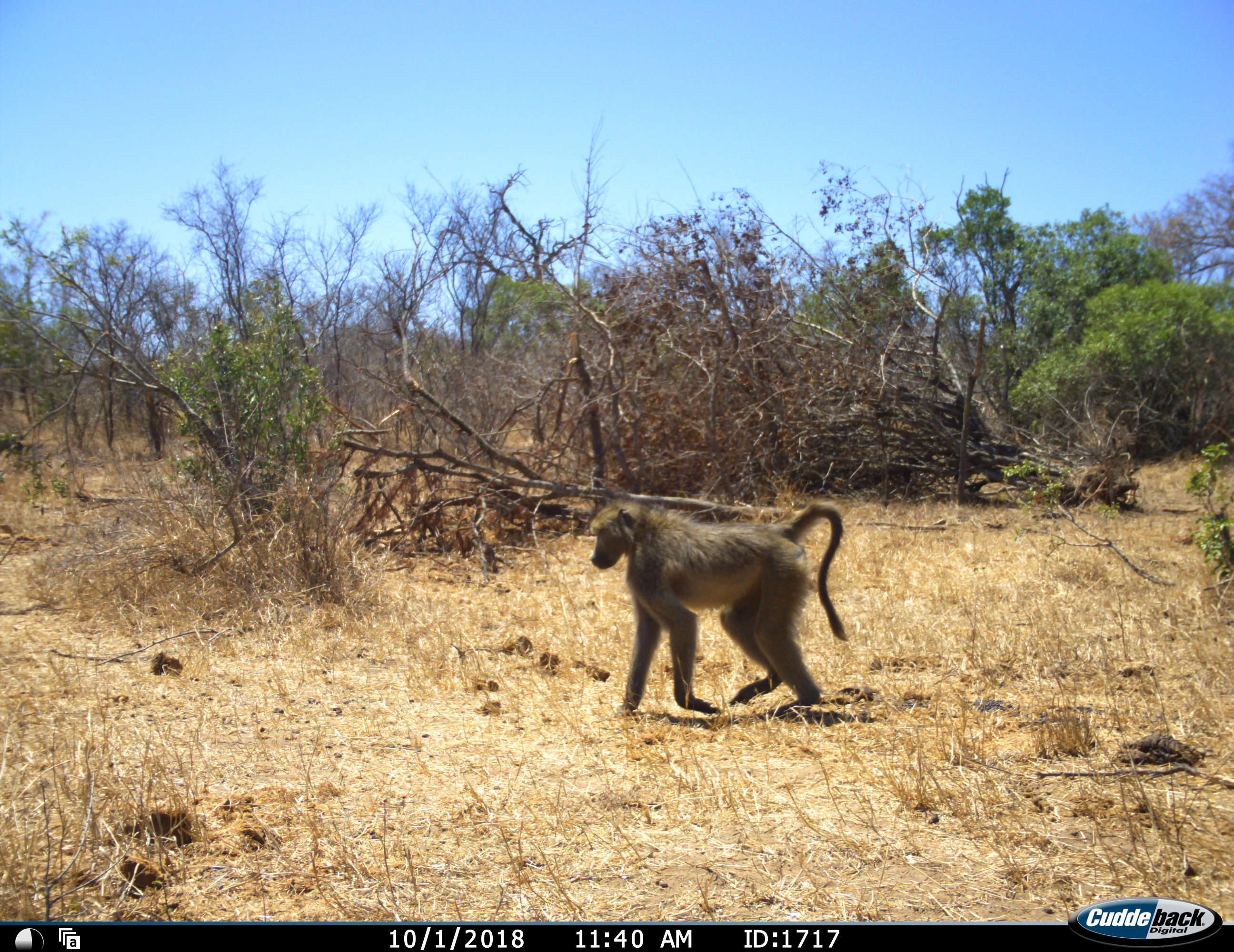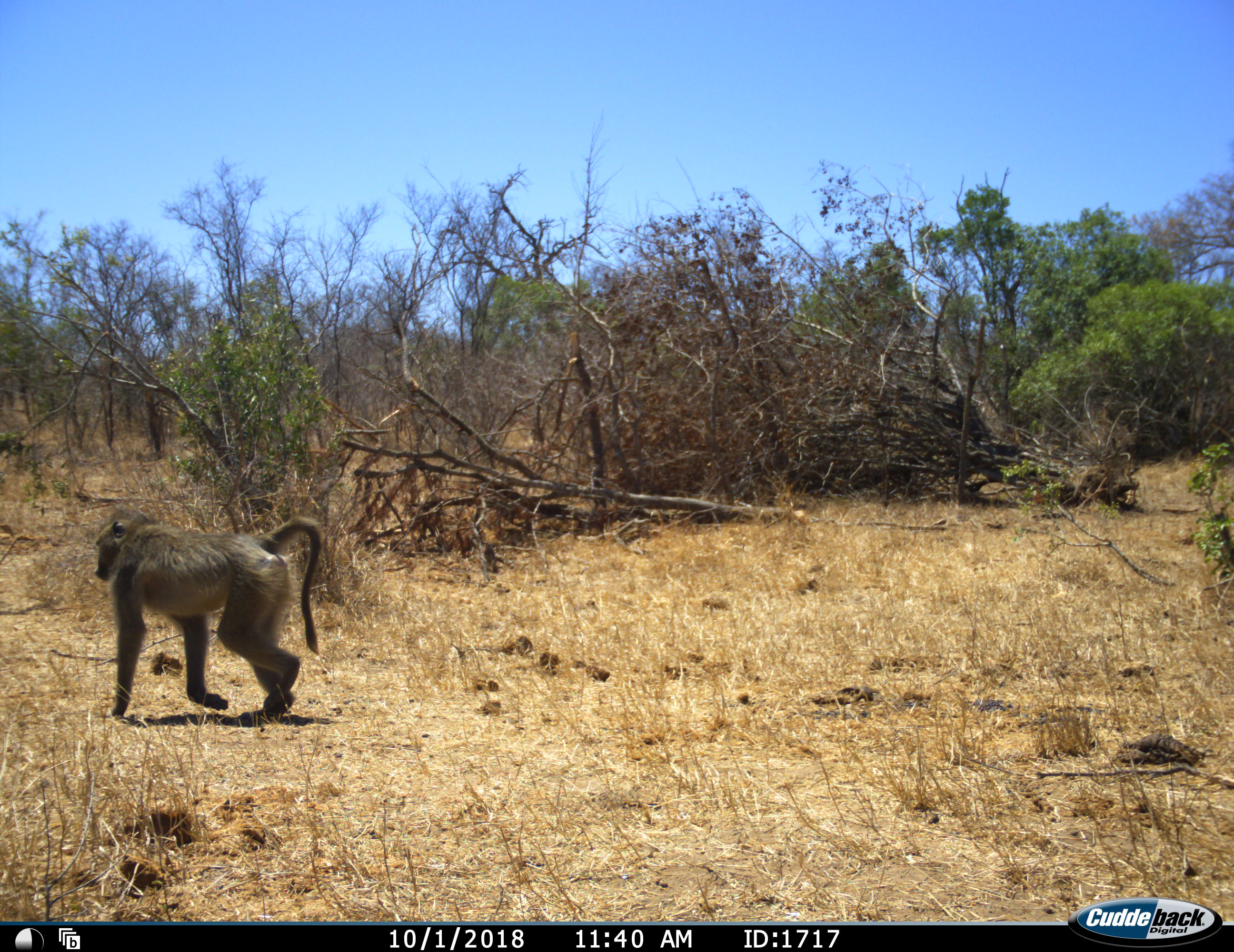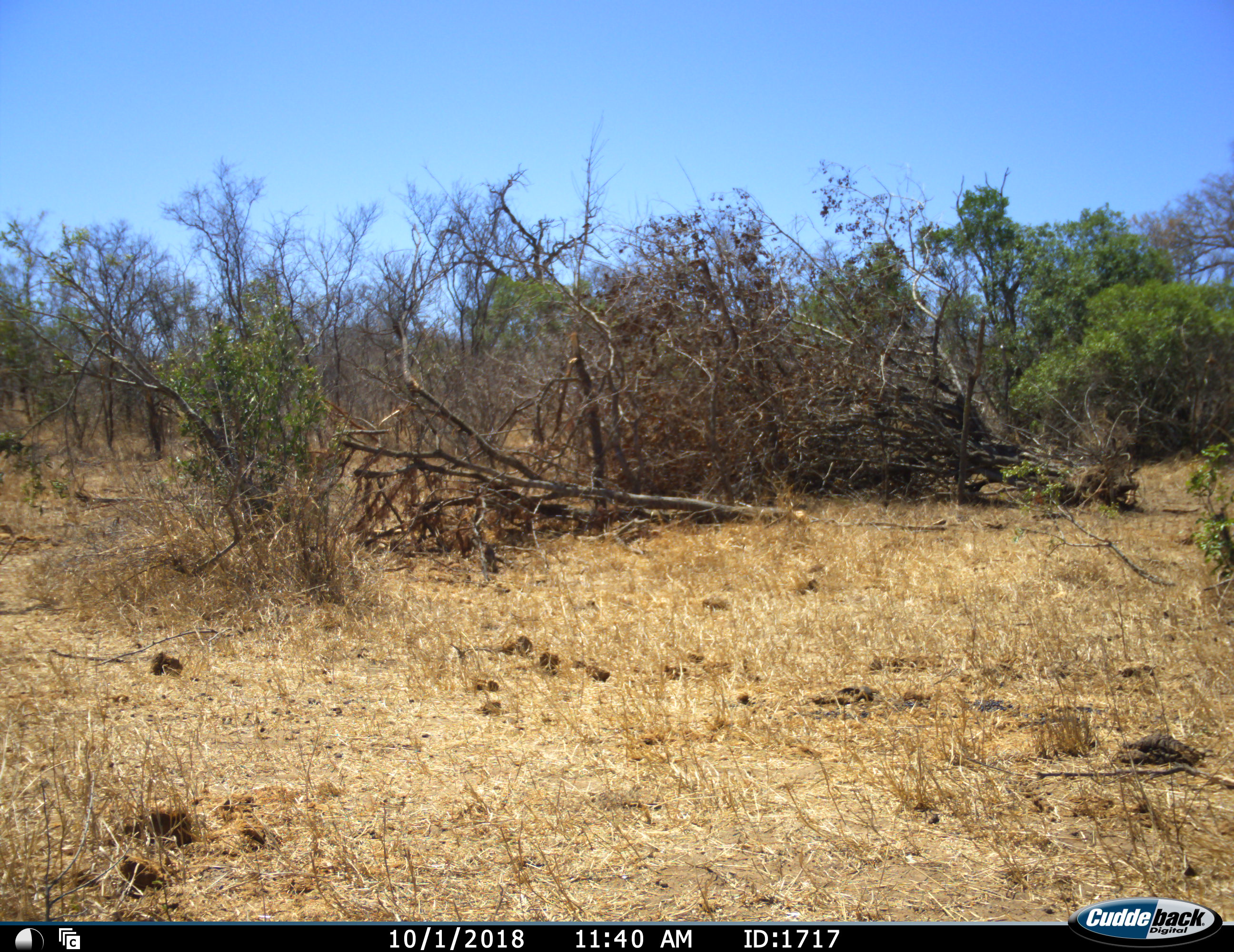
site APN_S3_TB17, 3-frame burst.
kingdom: Animalia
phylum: Chordata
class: Mammalia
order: Primates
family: Cercopithecidae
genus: Papio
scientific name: Papio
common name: baboon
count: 1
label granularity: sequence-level